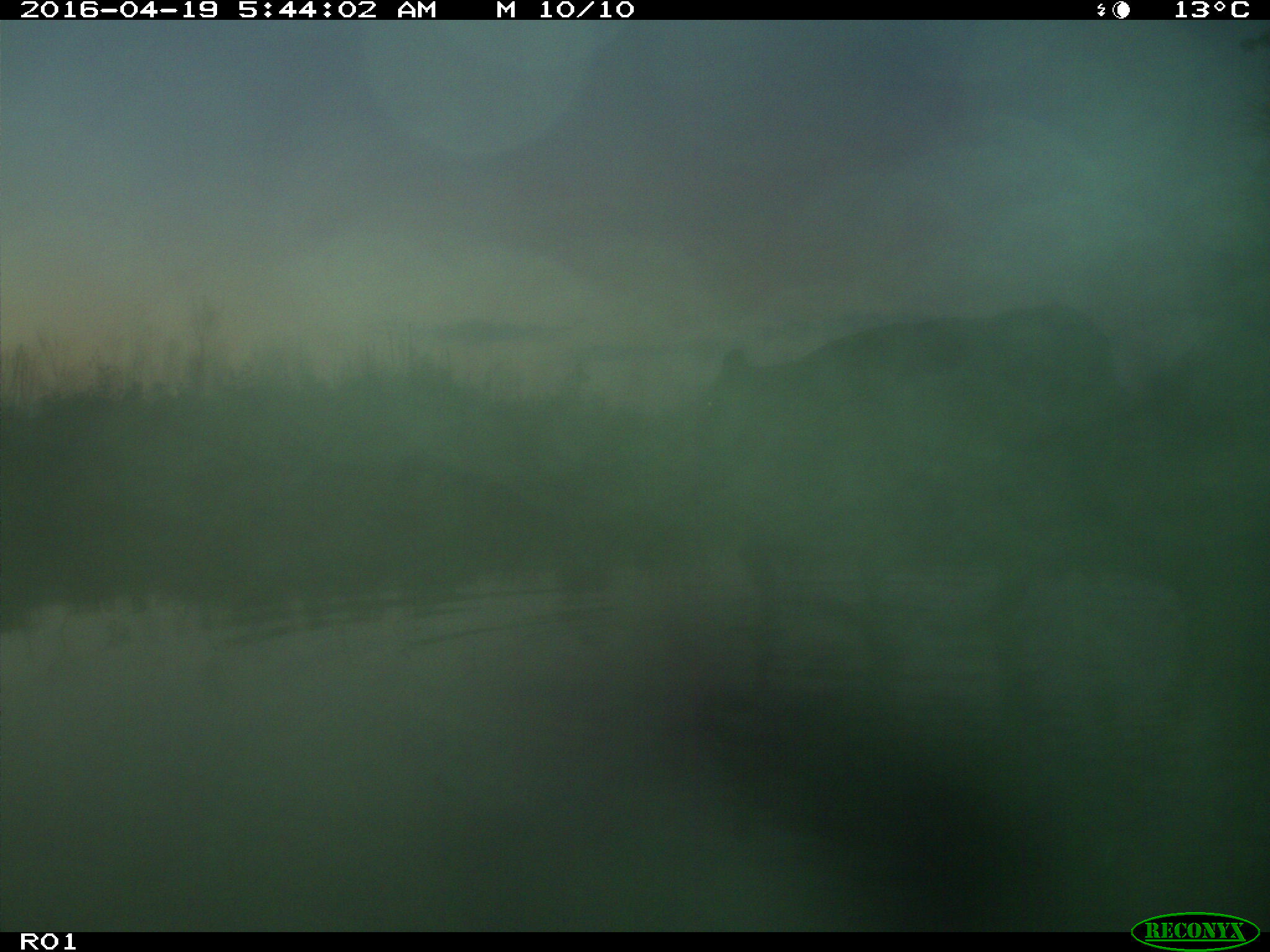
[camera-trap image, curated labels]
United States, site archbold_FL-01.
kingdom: Animalia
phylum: Chordata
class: Mammalia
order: Artiodactyla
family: Bovidae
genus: Bos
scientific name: Bos taurus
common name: domestic cow